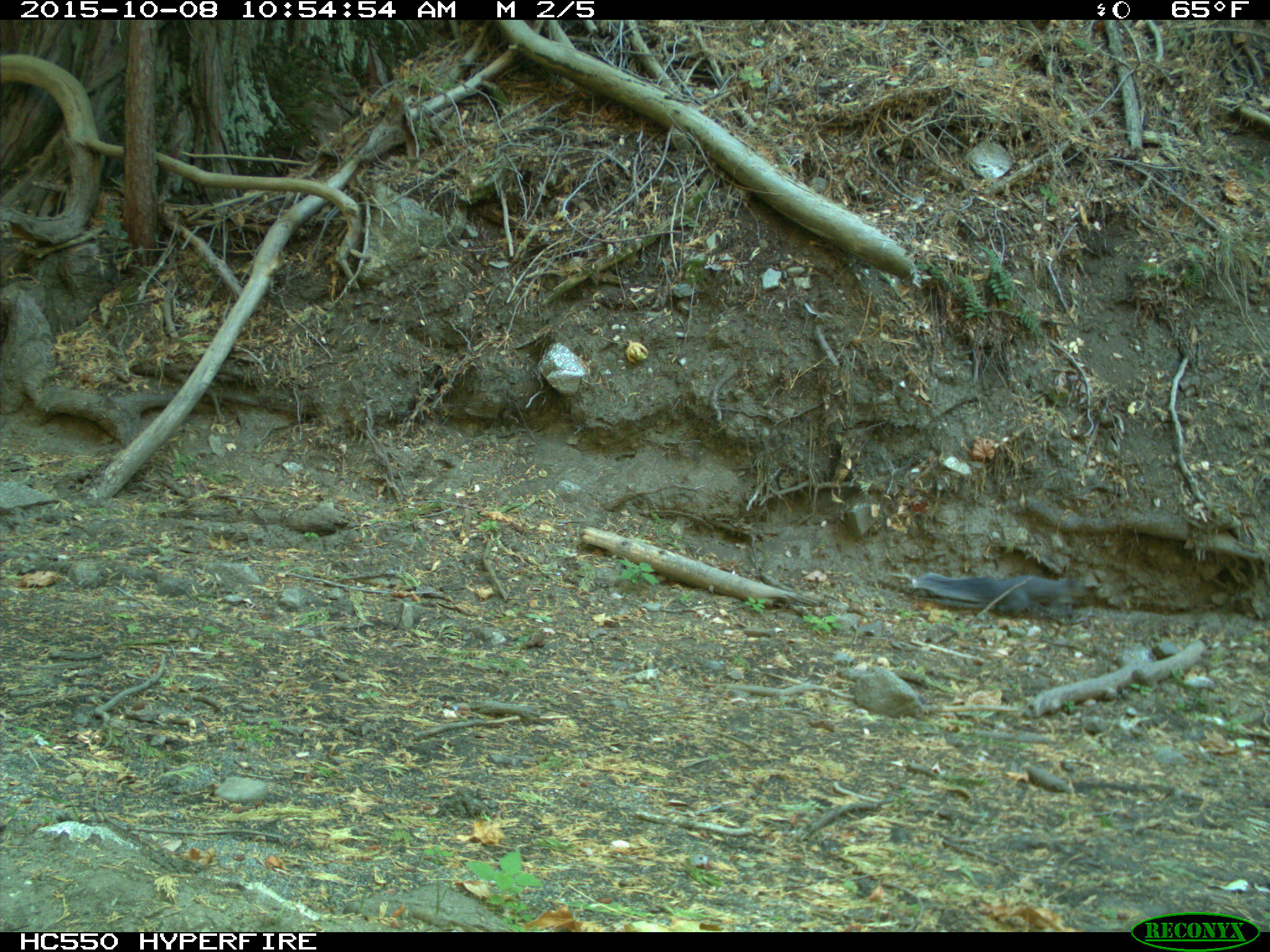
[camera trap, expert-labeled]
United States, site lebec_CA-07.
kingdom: Animalia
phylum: Chordata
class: Mammalia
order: Rodentia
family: Sciuridae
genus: Sciurus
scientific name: Sciurus carolinensis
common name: eastern gray squirrel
Sciurus carolinensis (eastern gray squirrel).